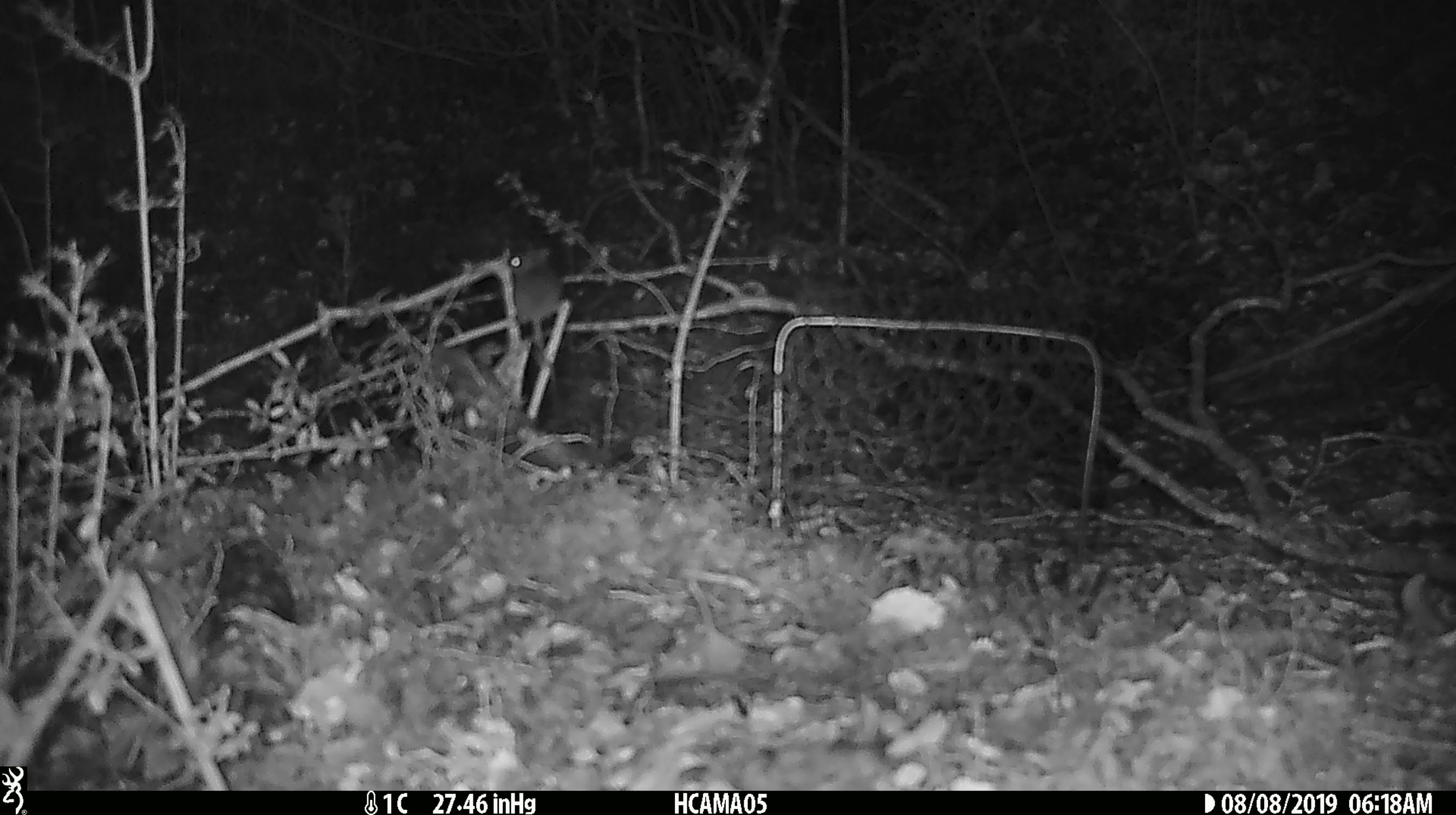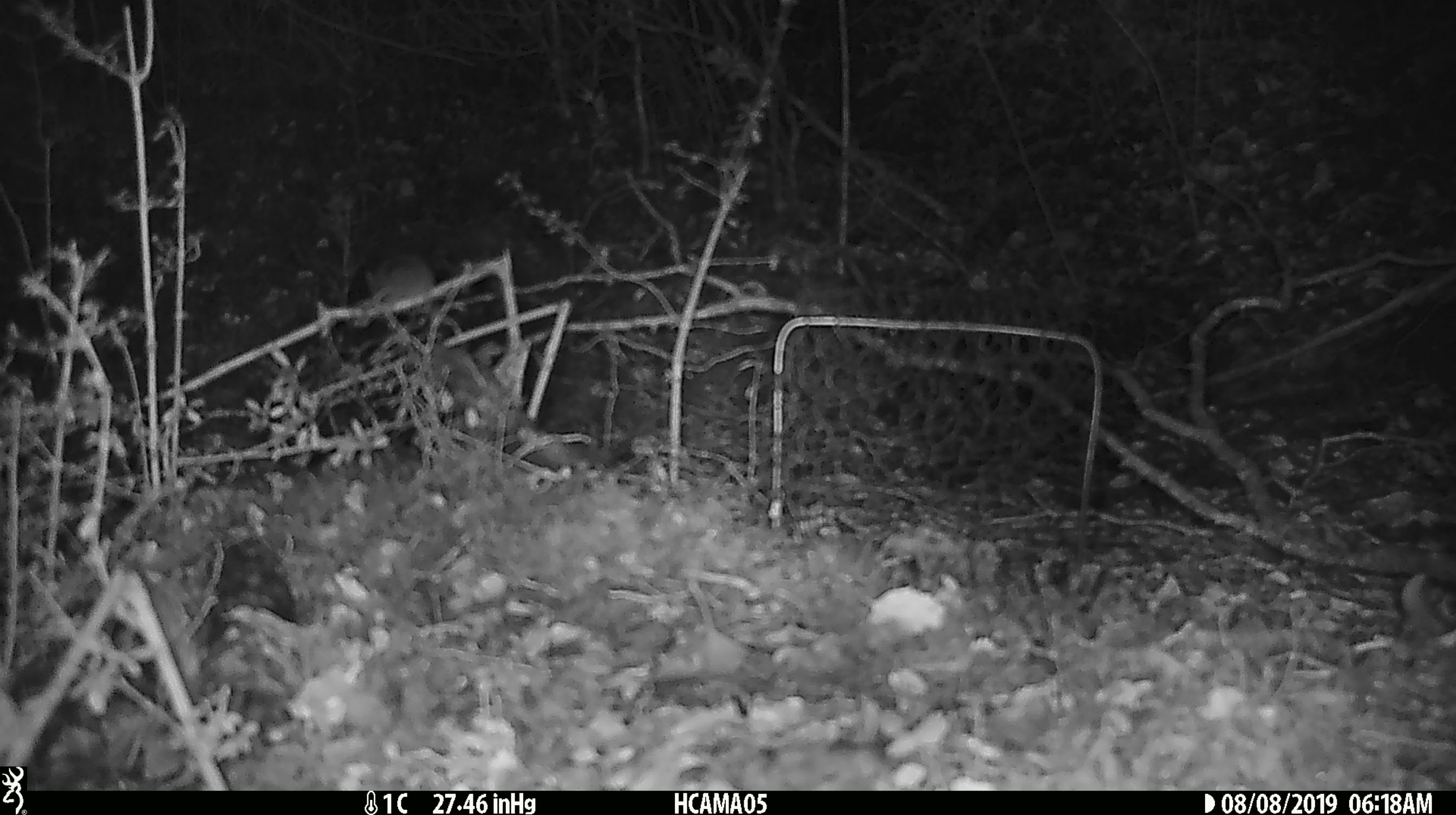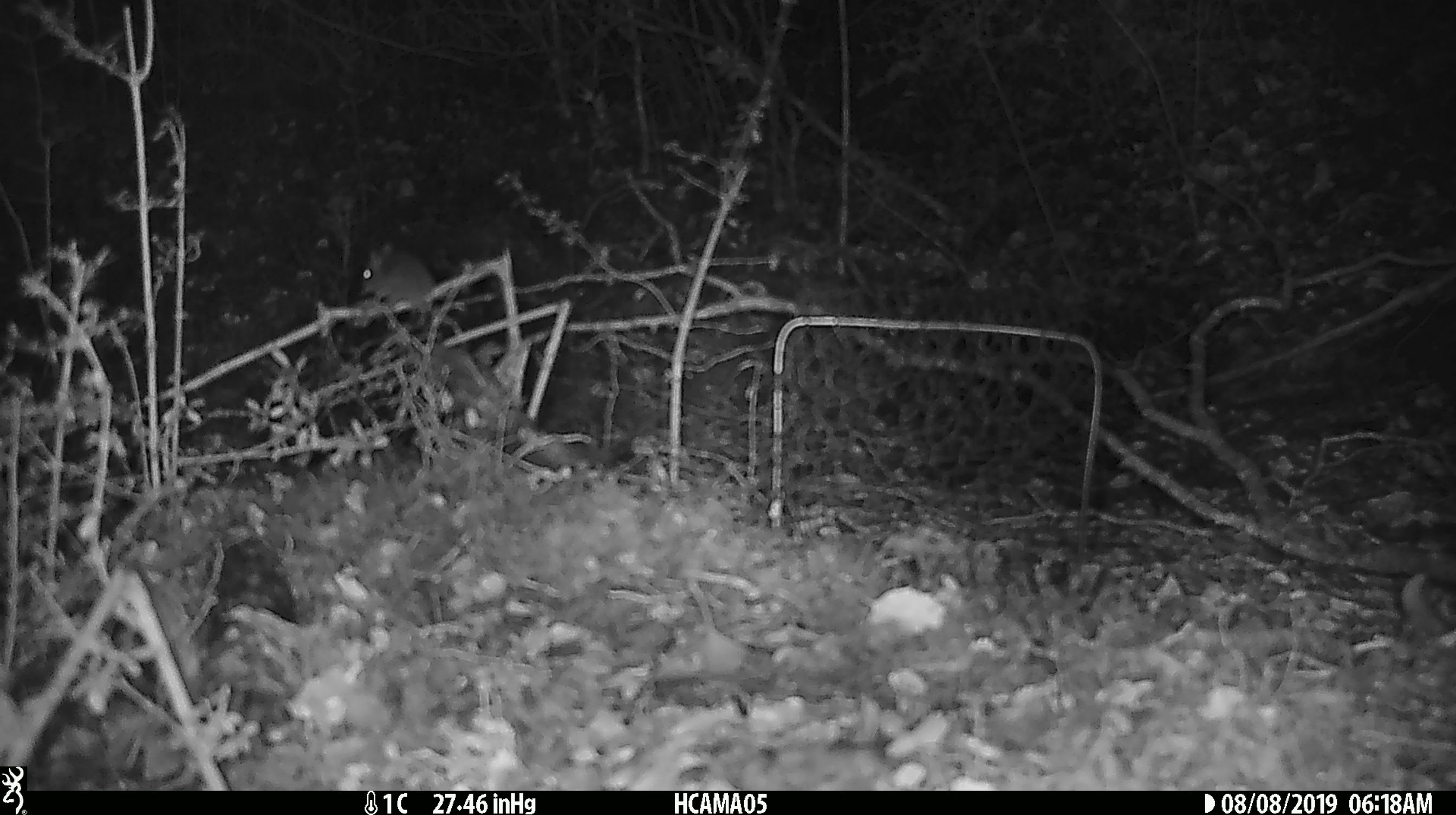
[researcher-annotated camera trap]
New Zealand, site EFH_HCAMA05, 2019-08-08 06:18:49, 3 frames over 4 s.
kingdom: Animalia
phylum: Chordata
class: Mammalia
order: Rodentia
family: Muridae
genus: Mus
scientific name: Mus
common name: mouse